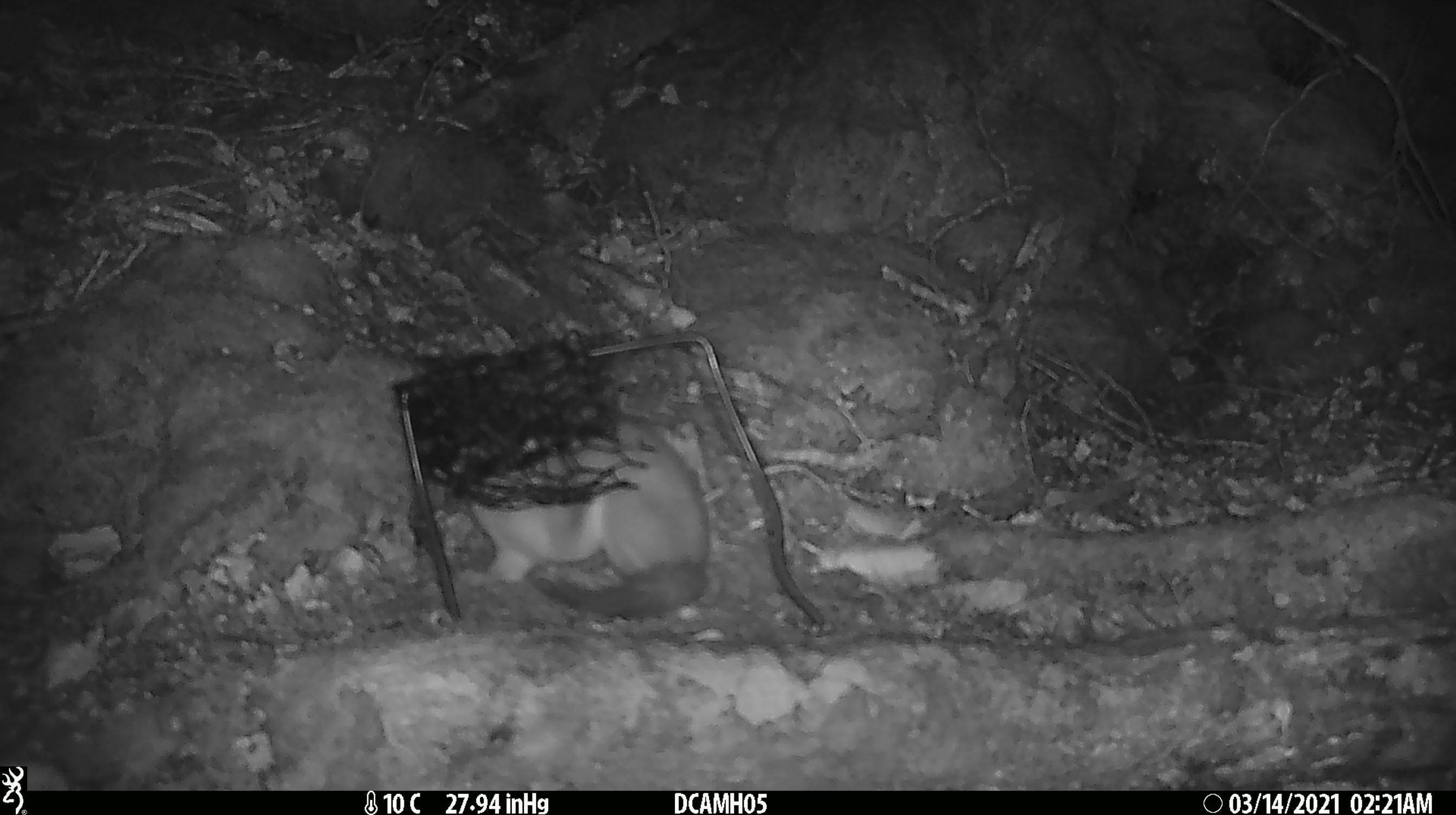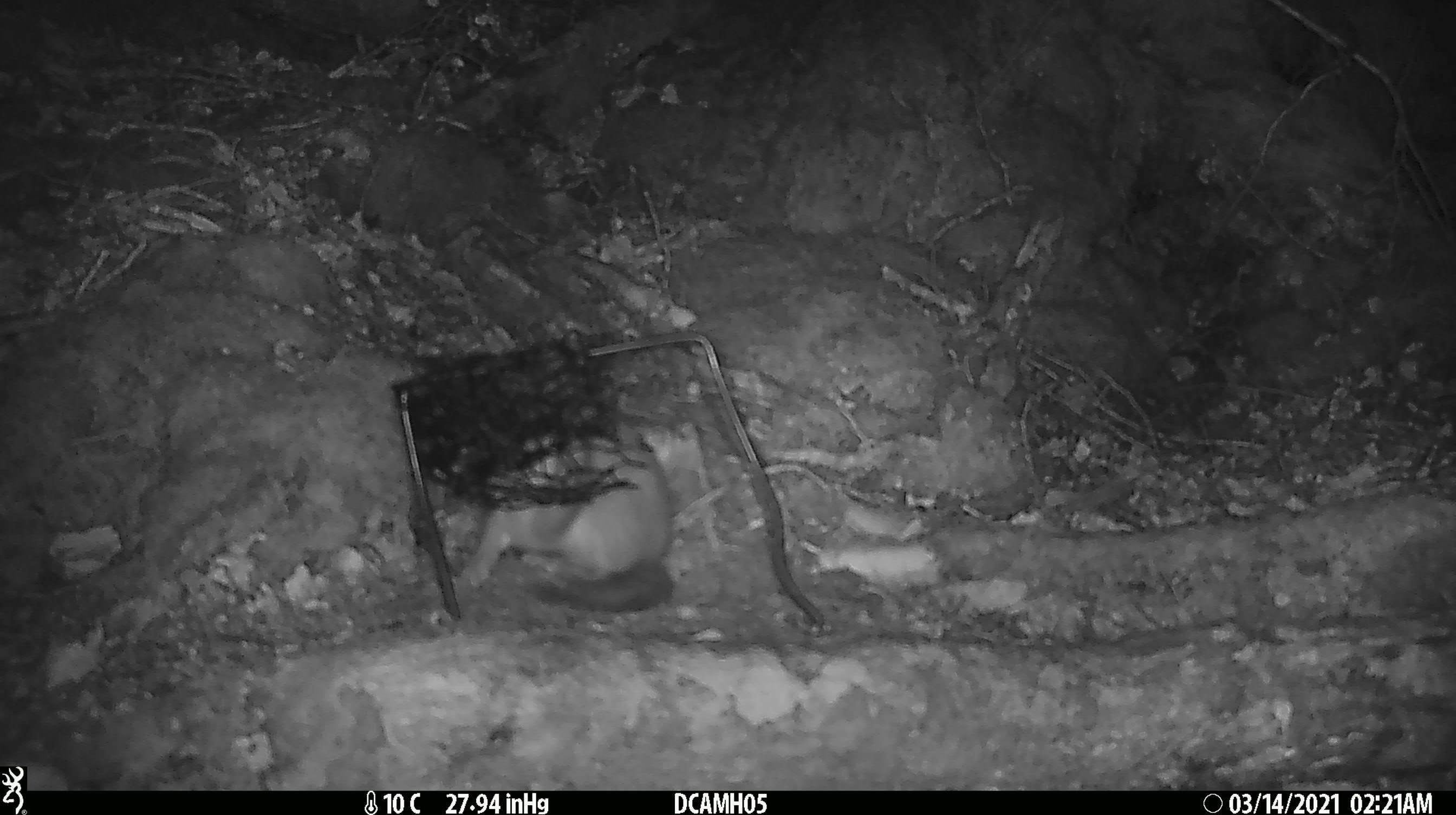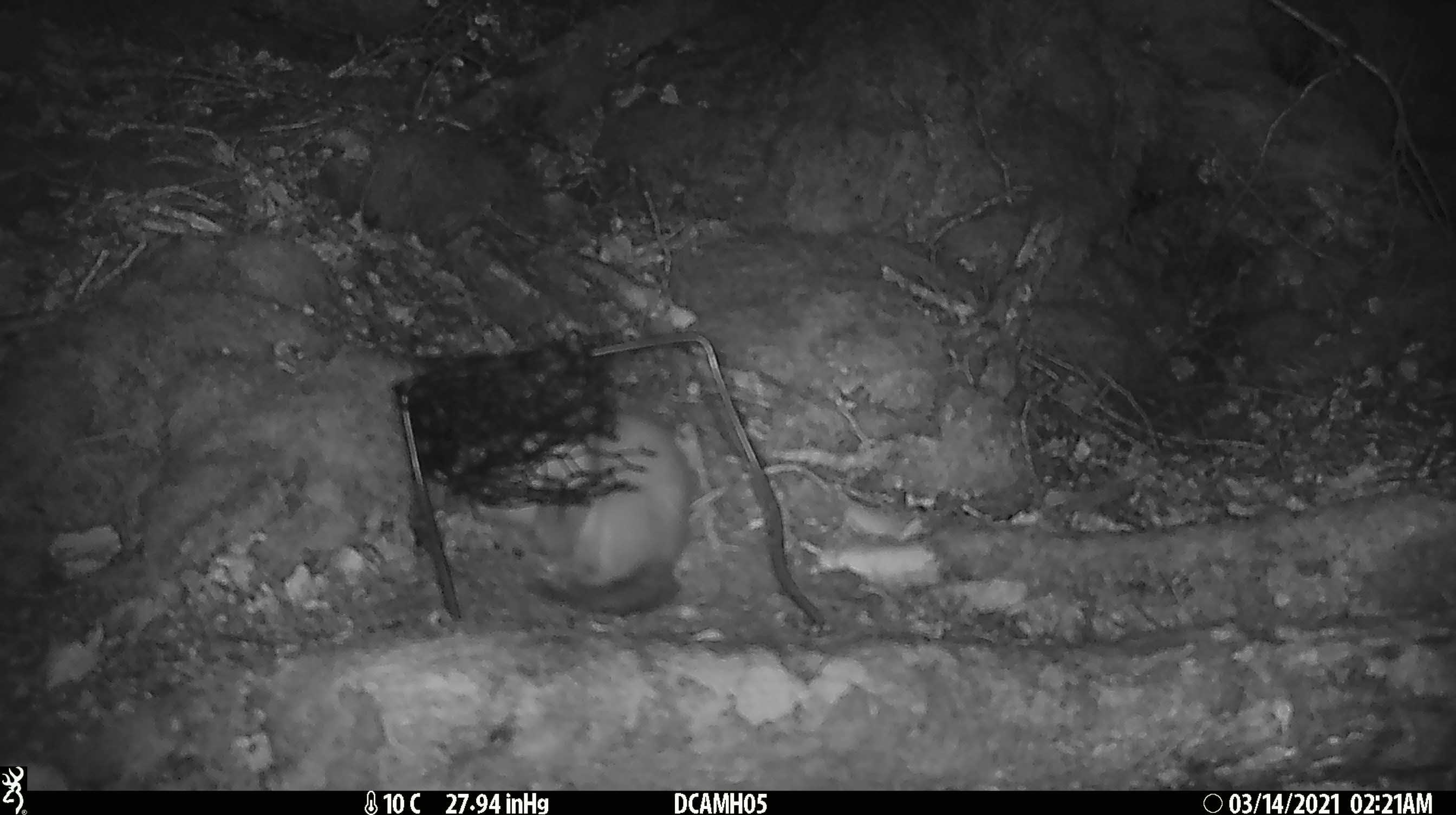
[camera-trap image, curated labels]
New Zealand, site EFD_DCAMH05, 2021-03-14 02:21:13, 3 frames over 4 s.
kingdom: Animalia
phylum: Chordata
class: Mammalia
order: Carnivora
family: Mustelidae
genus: Mustela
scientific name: Mustela erminea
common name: stoat